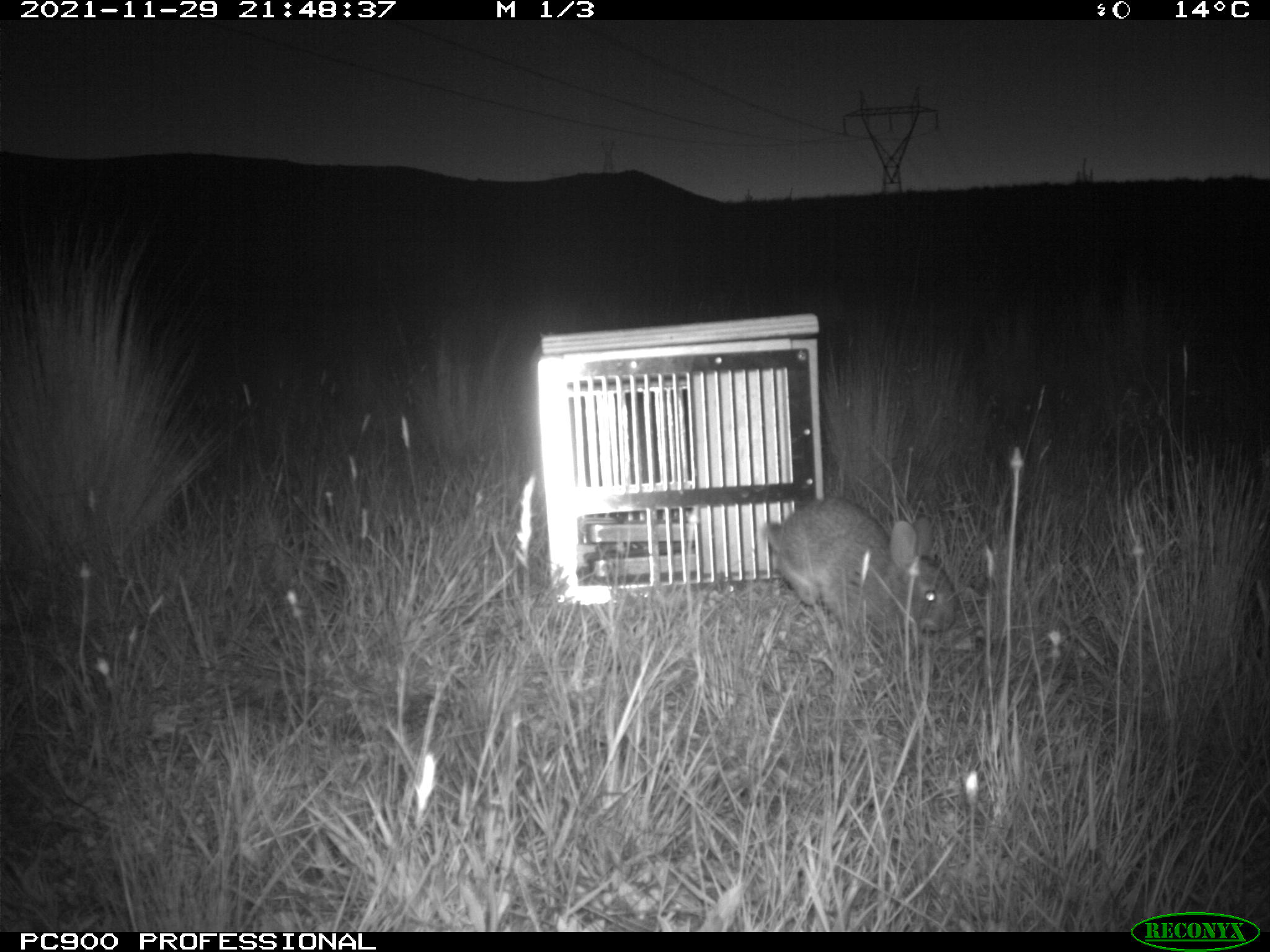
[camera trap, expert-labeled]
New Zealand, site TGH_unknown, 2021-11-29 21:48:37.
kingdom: Animalia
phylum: Chordata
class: Mammalia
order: Lagomorpha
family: Leporidae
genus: Oryctolagus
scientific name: Oryctolagus cuniculus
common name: european rabbit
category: rabbit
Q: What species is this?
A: Rabbit (european rabbit) (Oryctolagus cuniculus).